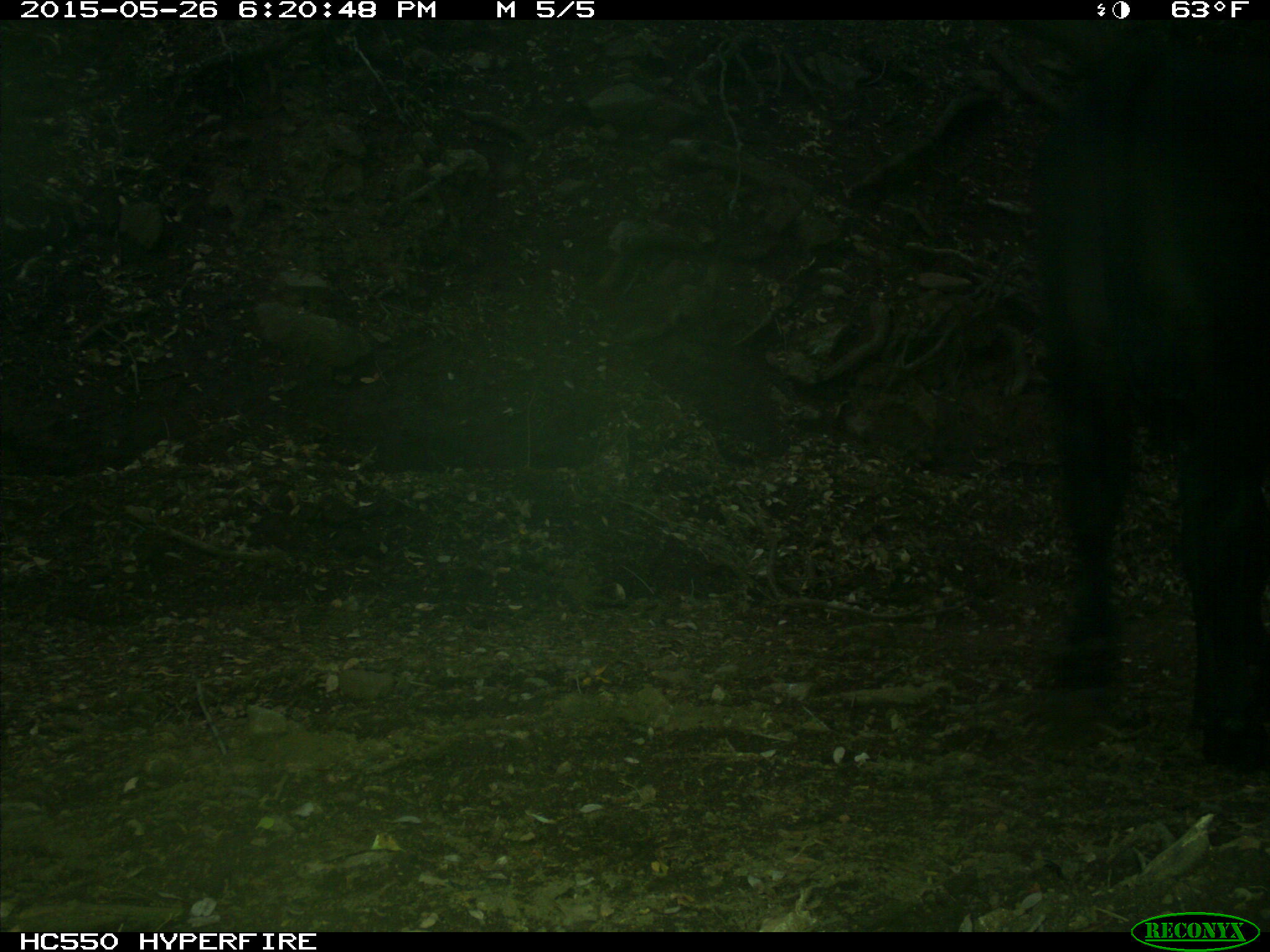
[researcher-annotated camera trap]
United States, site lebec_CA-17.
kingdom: Animalia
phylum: Chordata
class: Mammalia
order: Artiodactyla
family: Bovidae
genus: Bos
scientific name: Bos taurus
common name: domestic cow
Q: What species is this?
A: Bos taurus (domestic cow).